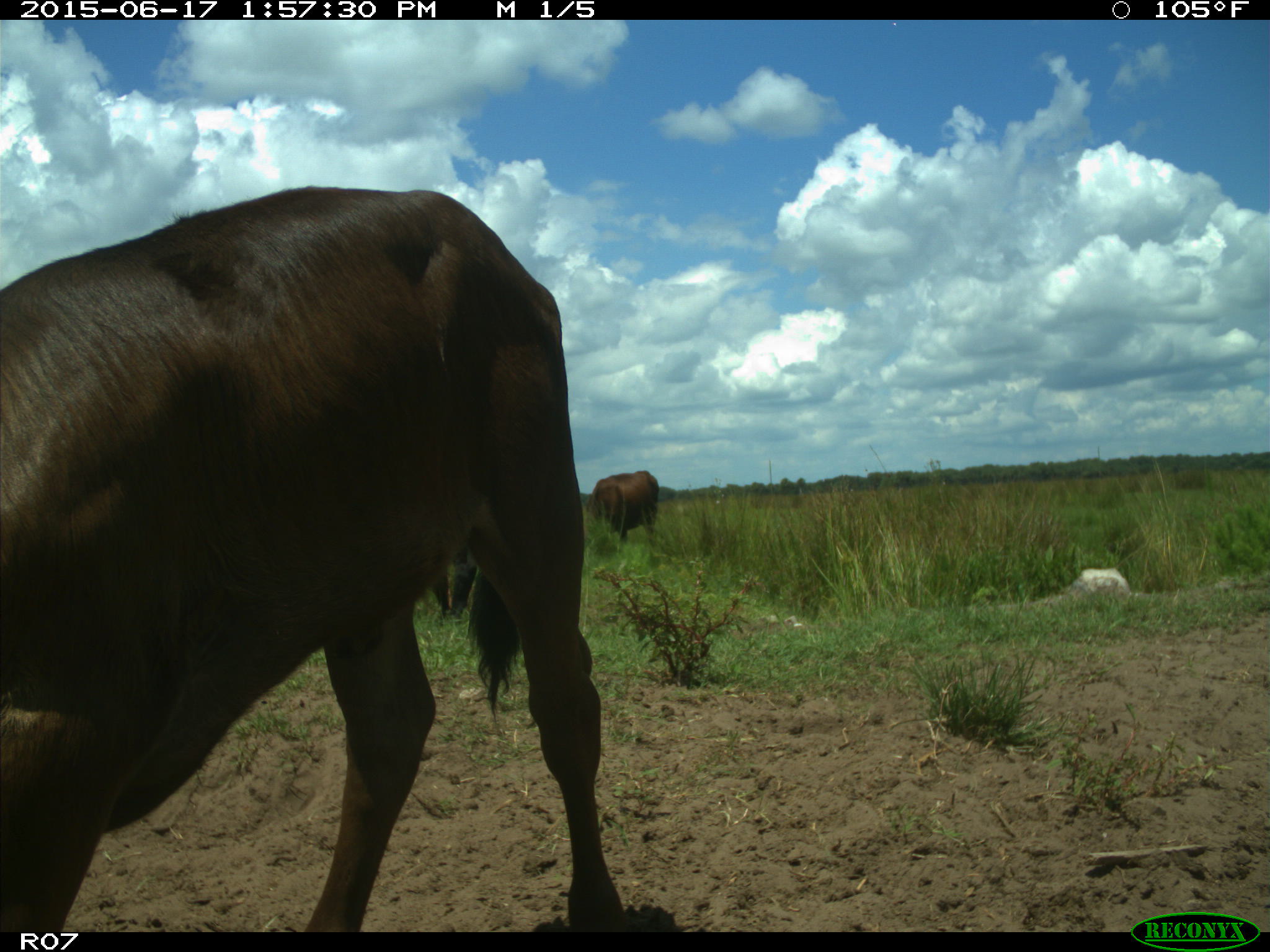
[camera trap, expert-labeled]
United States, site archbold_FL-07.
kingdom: Animalia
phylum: Chordata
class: Mammalia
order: Artiodactyla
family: Bovidae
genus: Bos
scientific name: Bos taurus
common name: domestic cow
Bos taurus (domestic cow).